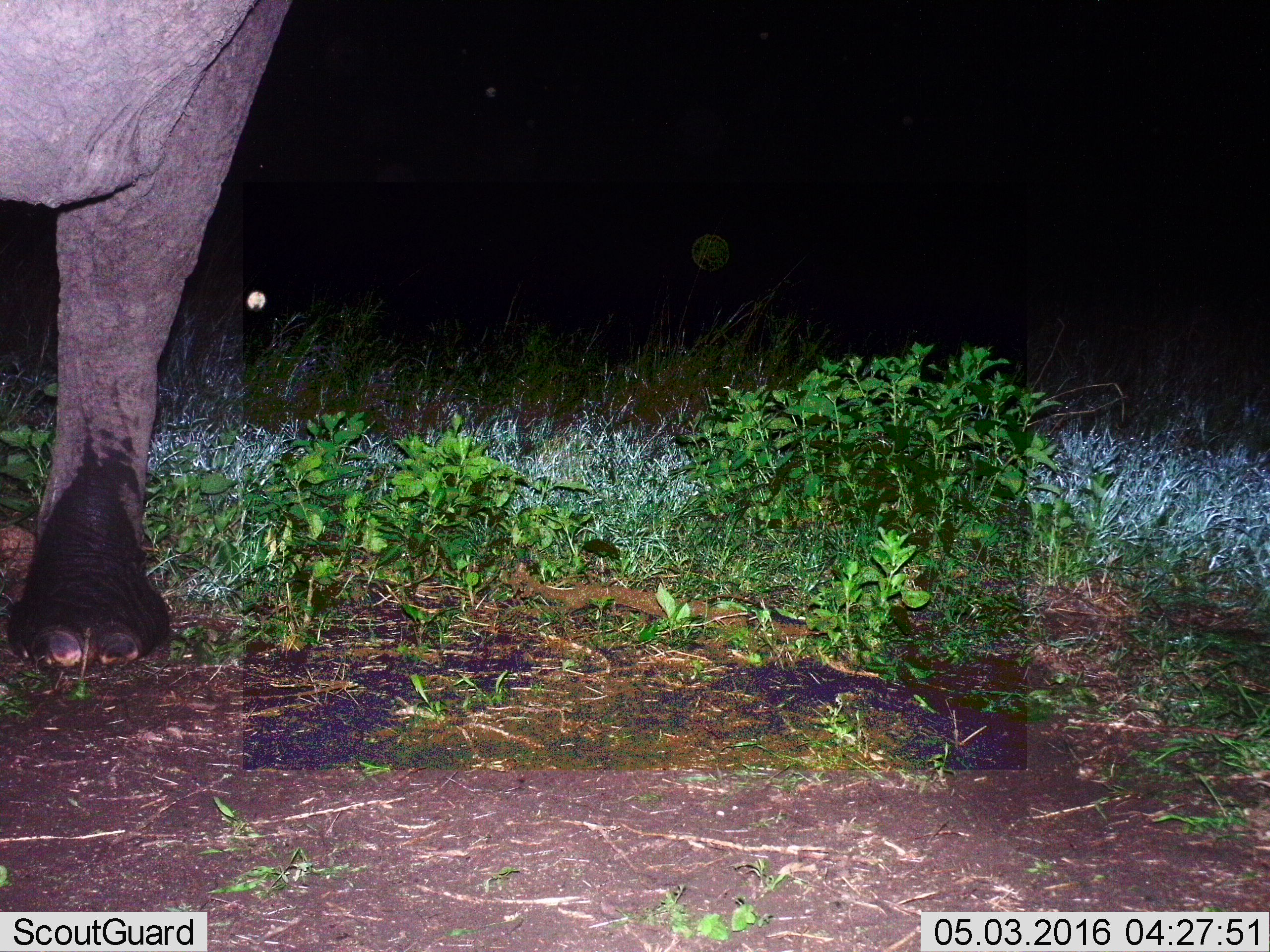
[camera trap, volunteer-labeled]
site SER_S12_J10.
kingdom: Animalia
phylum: Chordata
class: Mammalia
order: Proboscidea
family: Elephantidae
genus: Loxodonta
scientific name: Loxodonta africana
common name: african bush elephant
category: elephant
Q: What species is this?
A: Elephant (african bush elephant) (Loxodonta africana).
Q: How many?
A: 1.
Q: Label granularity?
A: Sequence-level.